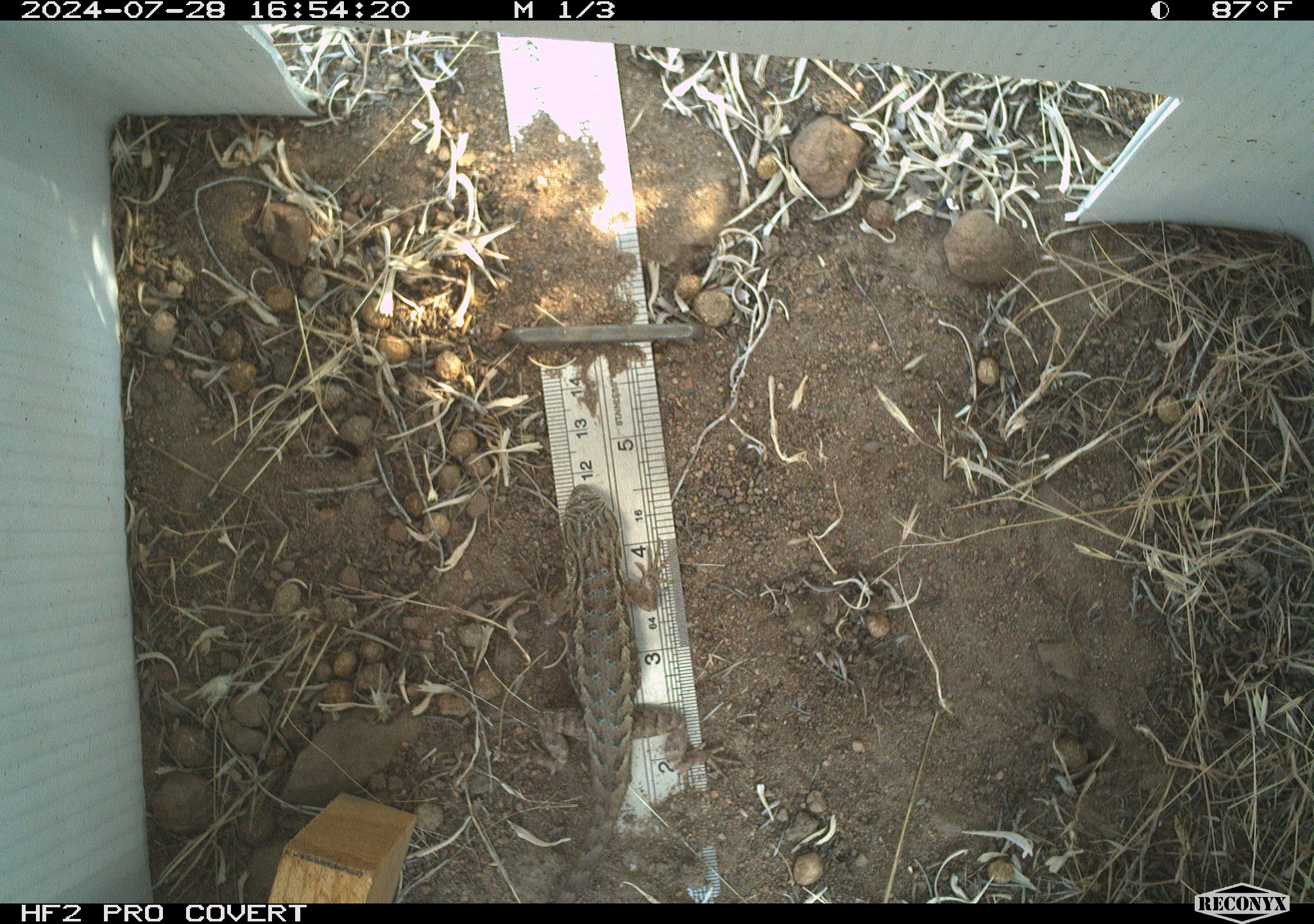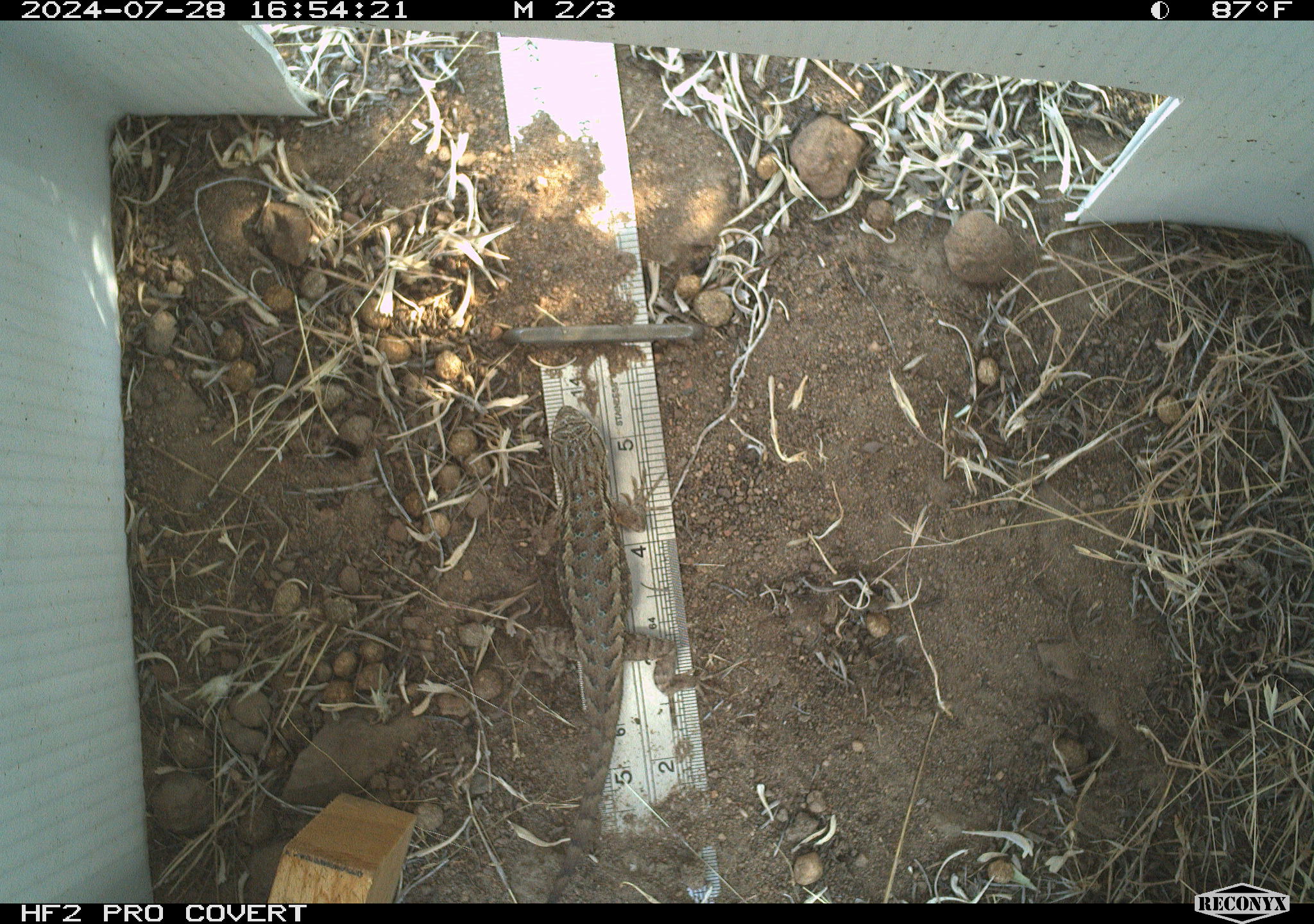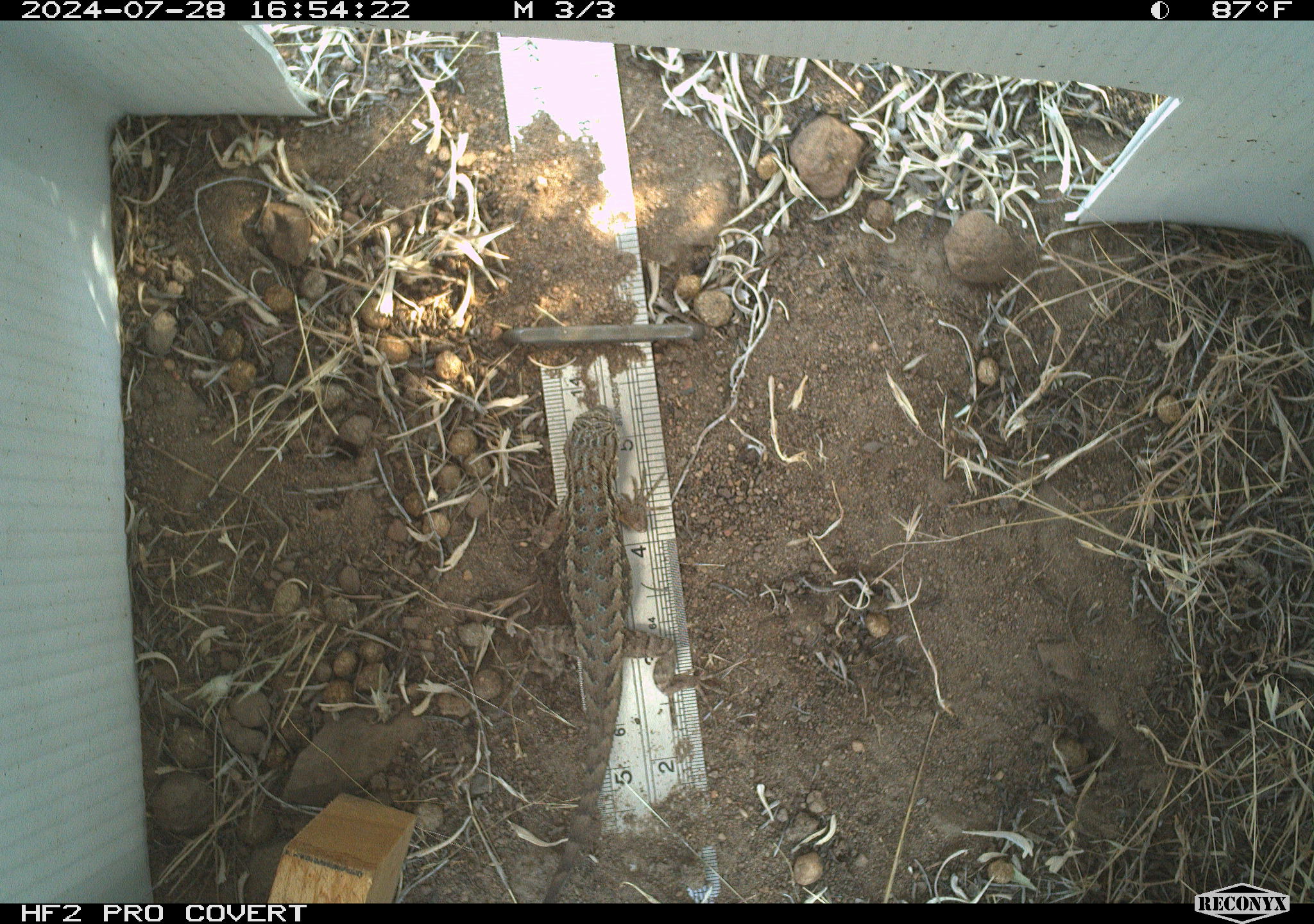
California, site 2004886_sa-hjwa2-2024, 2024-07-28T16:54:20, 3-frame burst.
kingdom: Animalia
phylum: Chordata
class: Reptilia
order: Squamata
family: Phrynosomatidae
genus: Sceloporus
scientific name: Sceloporus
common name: spiny lizards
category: sceloporus species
Sceloporus species (spiny lizards) (Sceloporus).